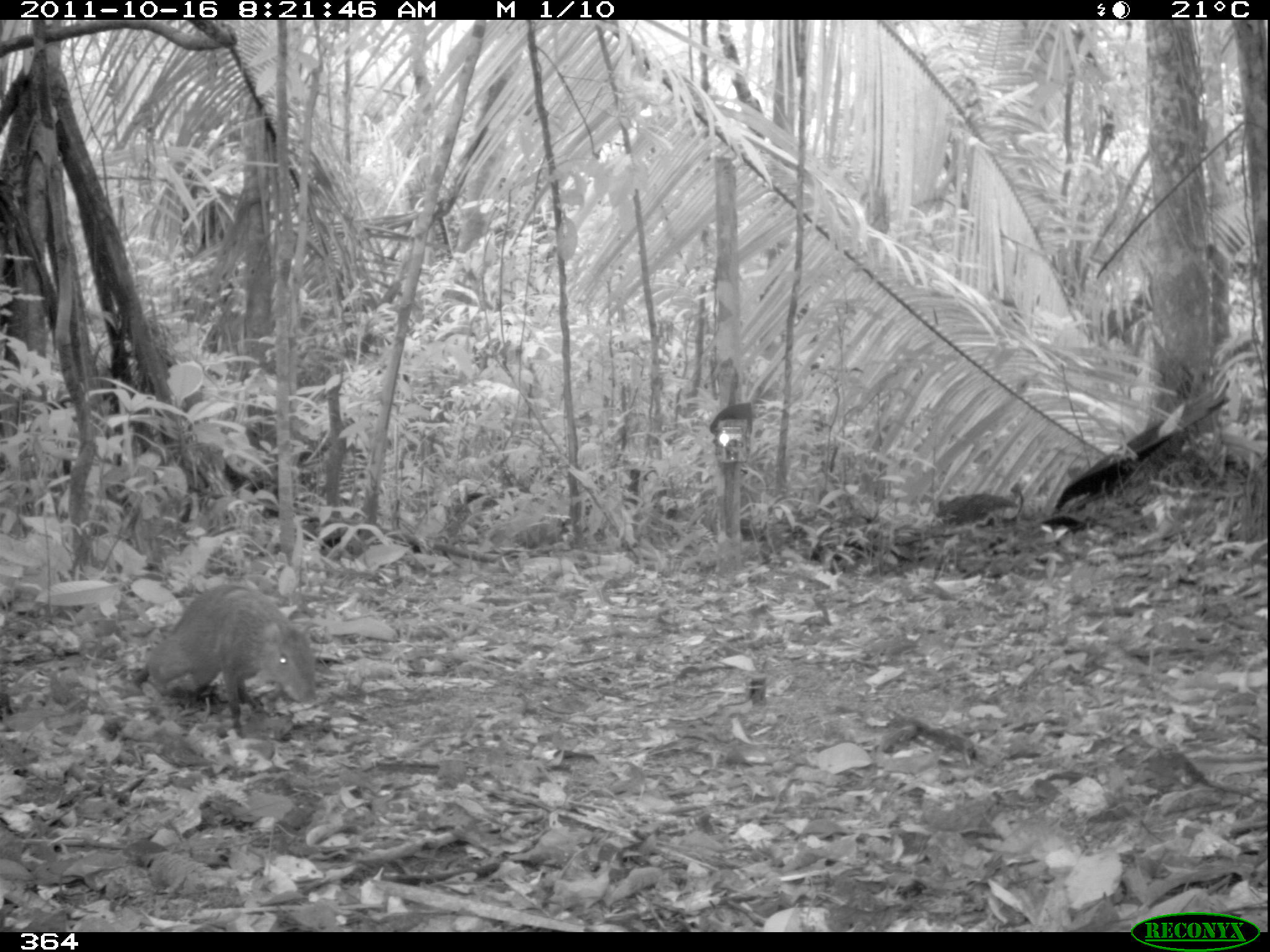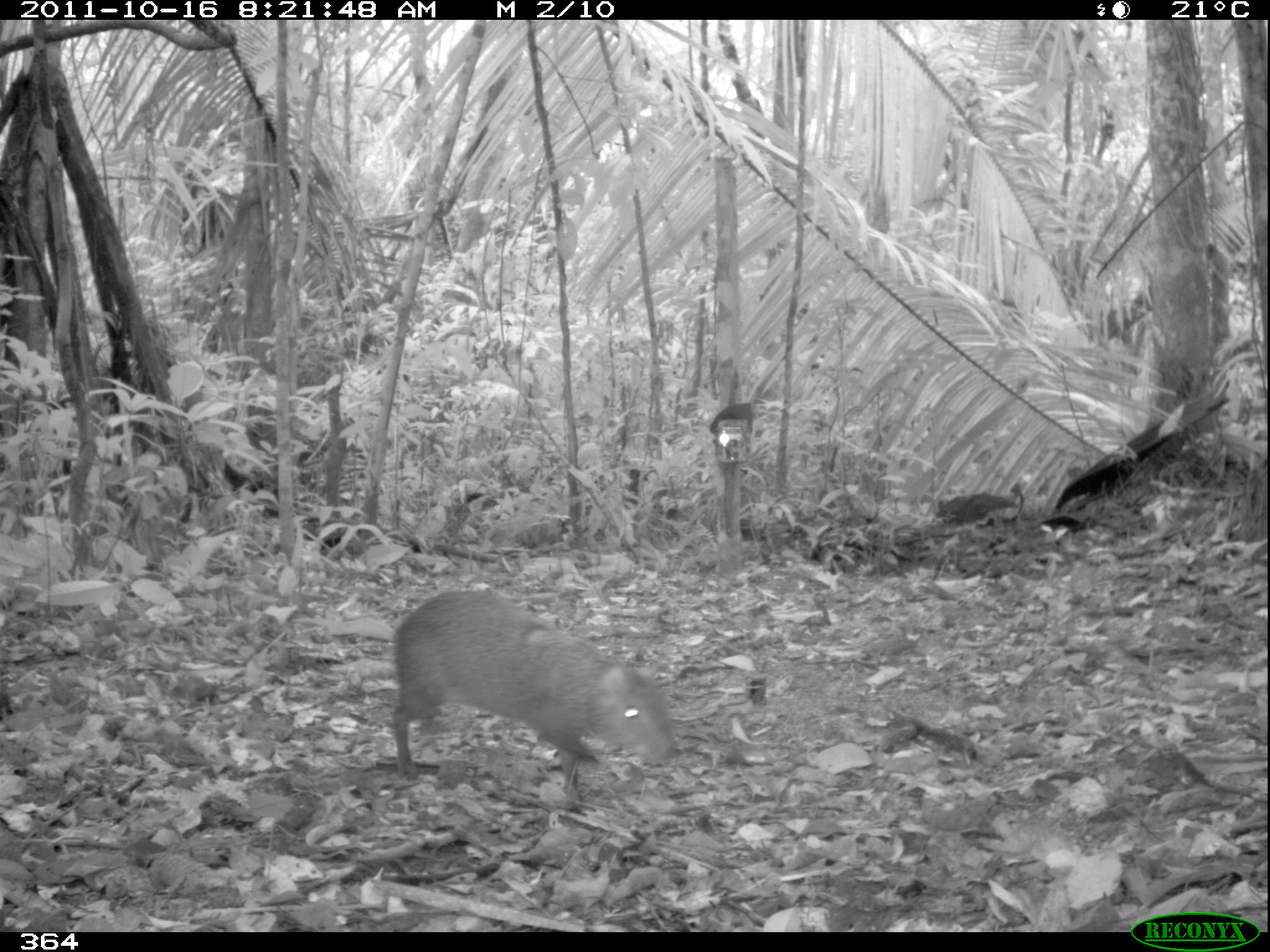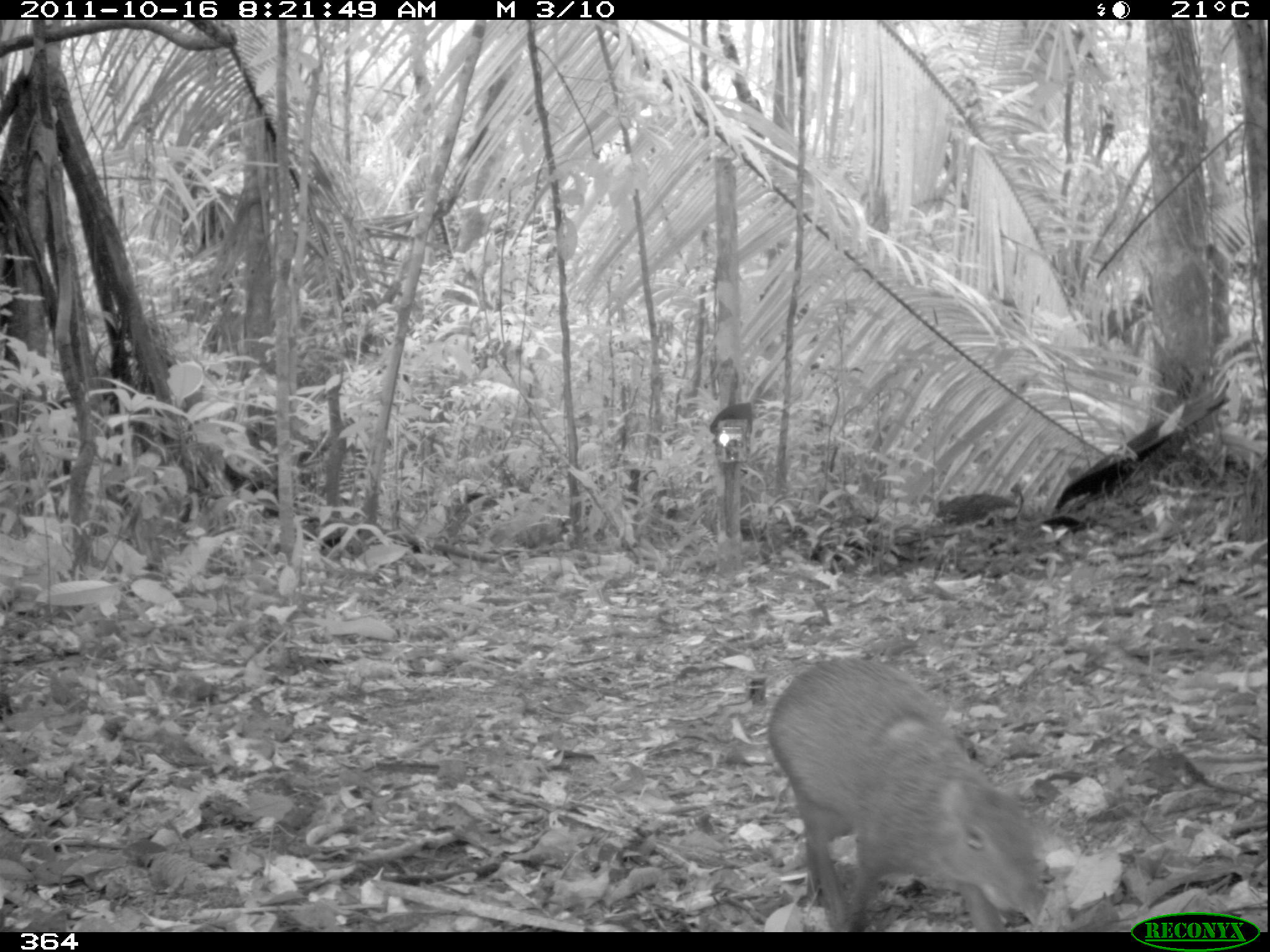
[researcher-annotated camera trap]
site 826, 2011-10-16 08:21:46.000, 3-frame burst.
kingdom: Animalia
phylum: Chordata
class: Mammalia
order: Rodentia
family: Dasyproctidae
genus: Dasyprocta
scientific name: Dasyprocta punctata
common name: central american agouti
Dasyprocta punctata (central american agouti).